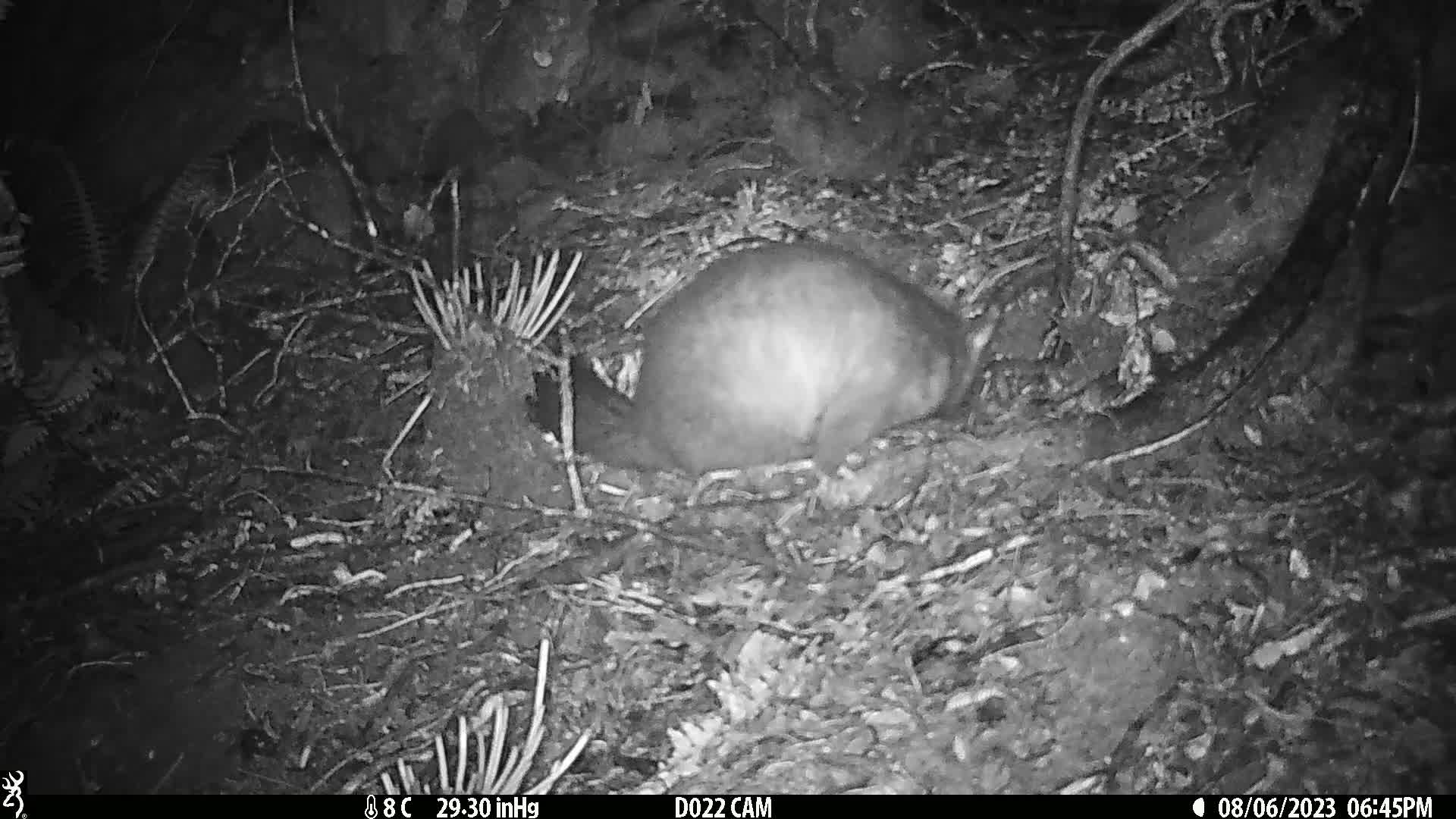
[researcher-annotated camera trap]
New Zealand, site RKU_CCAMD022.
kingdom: Animalia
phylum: Chordata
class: Mammalia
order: Diprotodontia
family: Phalangeridae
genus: Trichosurus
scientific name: Trichosurus vulpecula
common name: common brushtail possum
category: possum